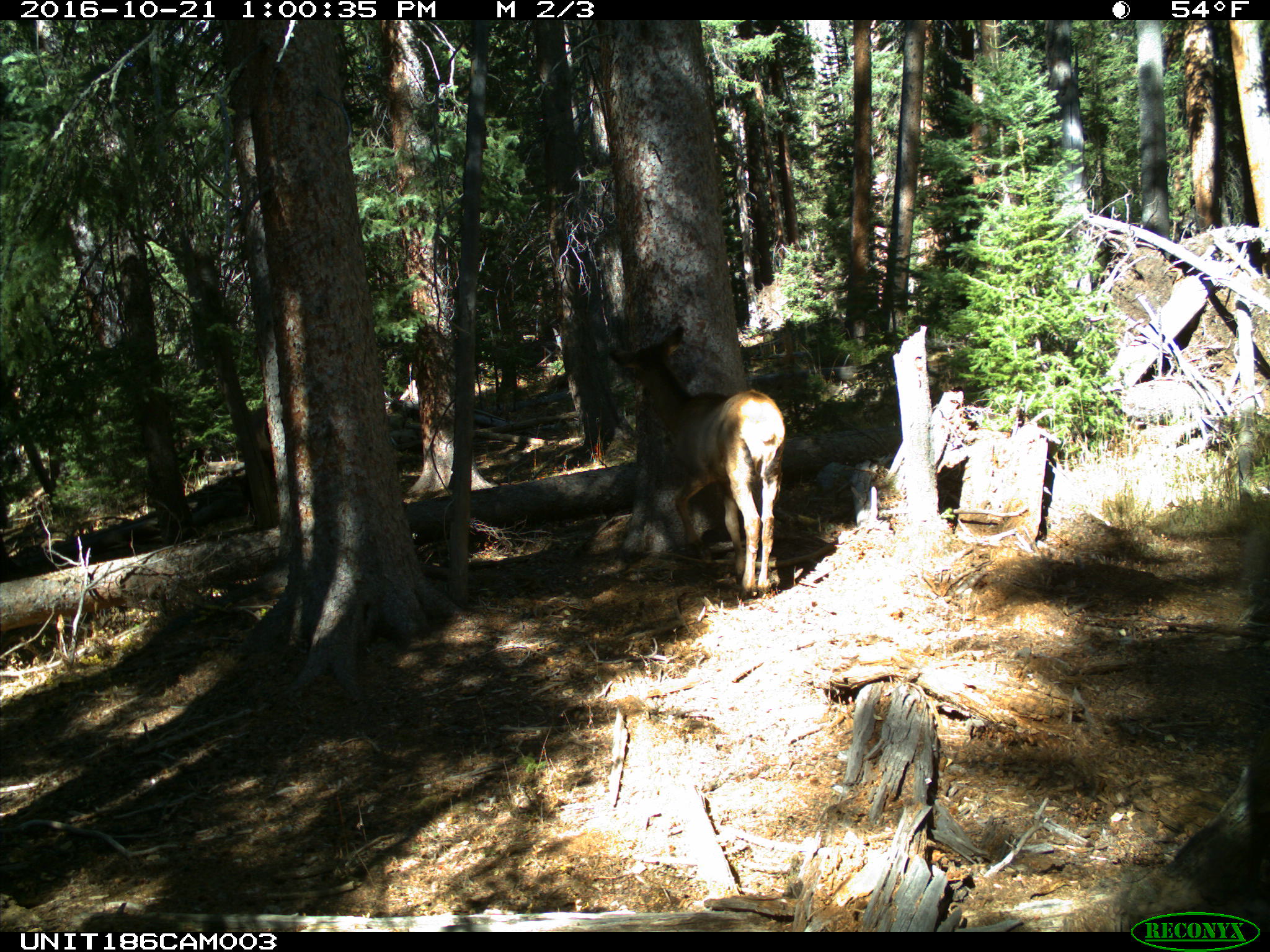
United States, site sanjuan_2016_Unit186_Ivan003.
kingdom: Animalia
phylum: Chordata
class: Mammalia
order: Artiodactyla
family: Cervidae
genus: Cervus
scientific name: Cervus elaphus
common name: red deer